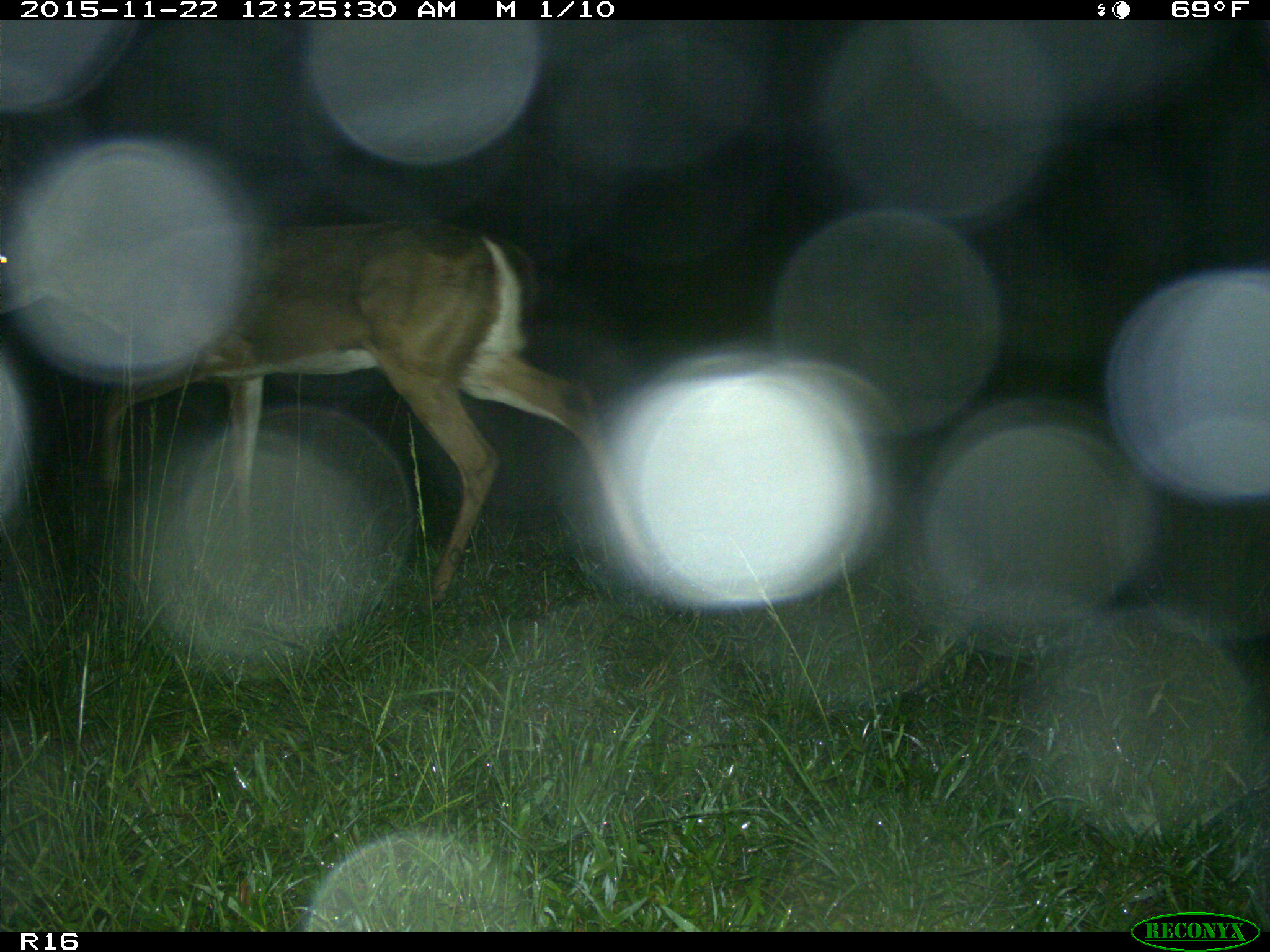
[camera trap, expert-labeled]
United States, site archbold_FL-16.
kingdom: Animalia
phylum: Chordata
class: Mammalia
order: Artiodactyla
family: Cervidae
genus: Odocoileus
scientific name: Odocoileus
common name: deer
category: unidentified deer